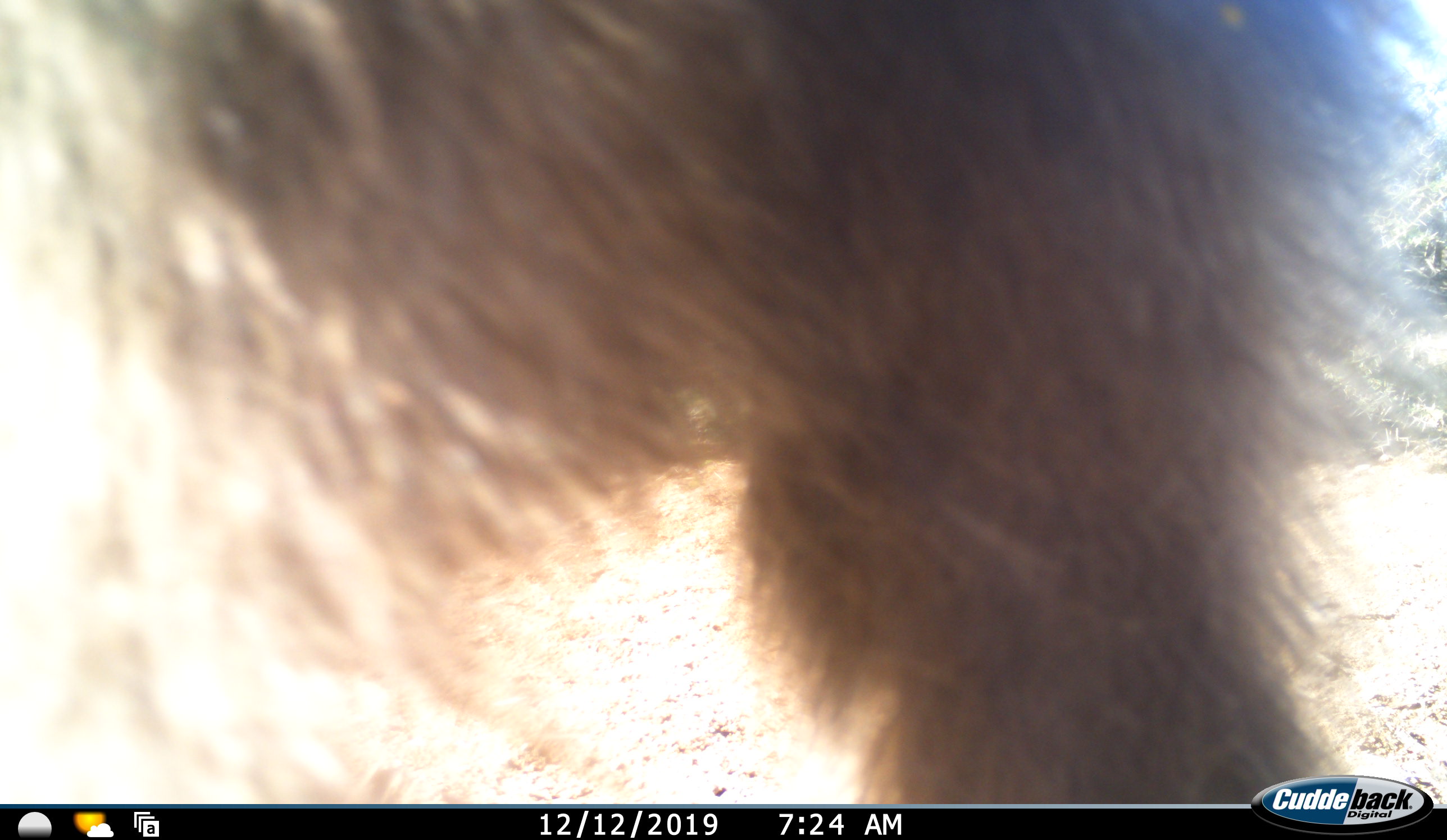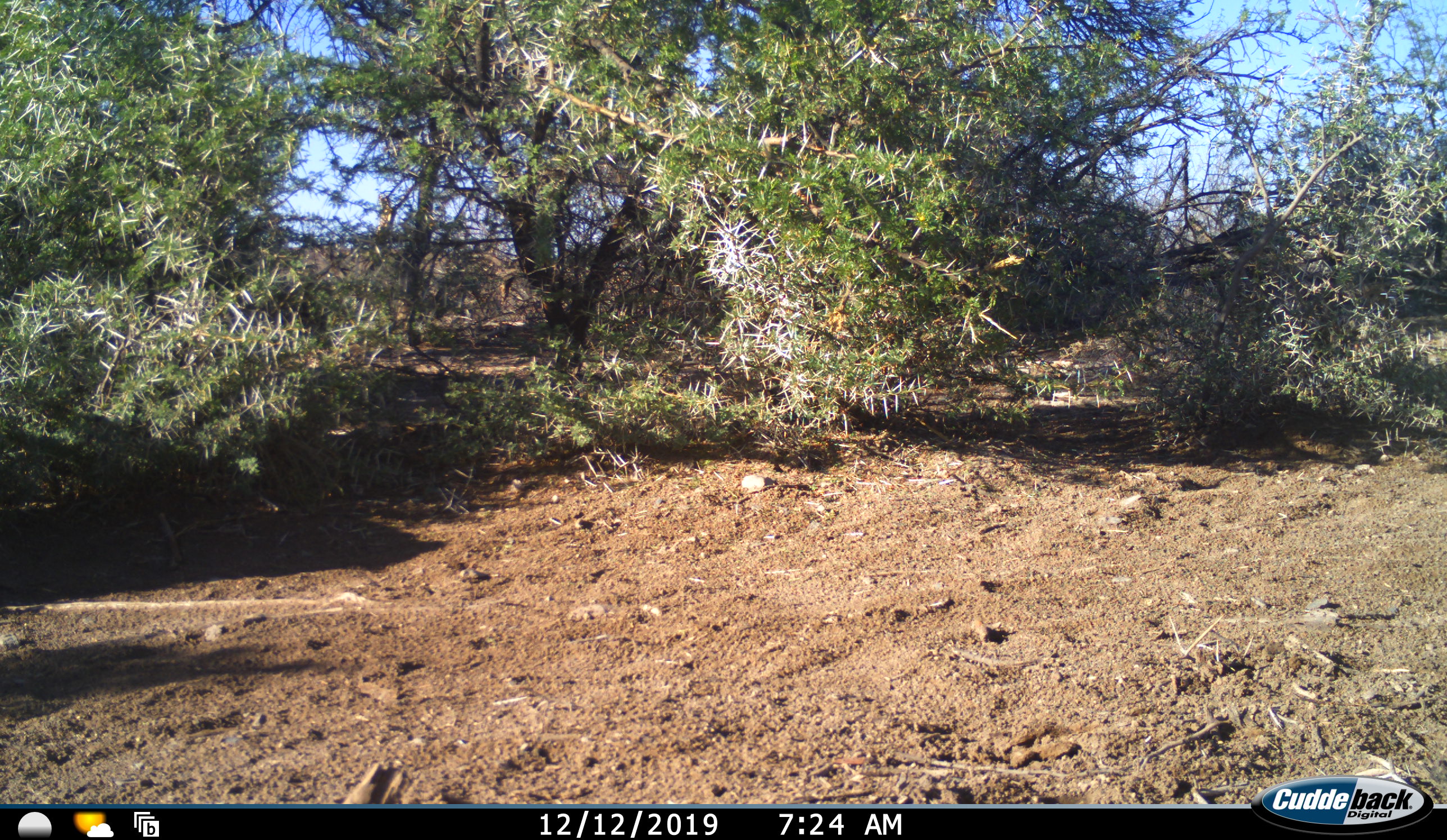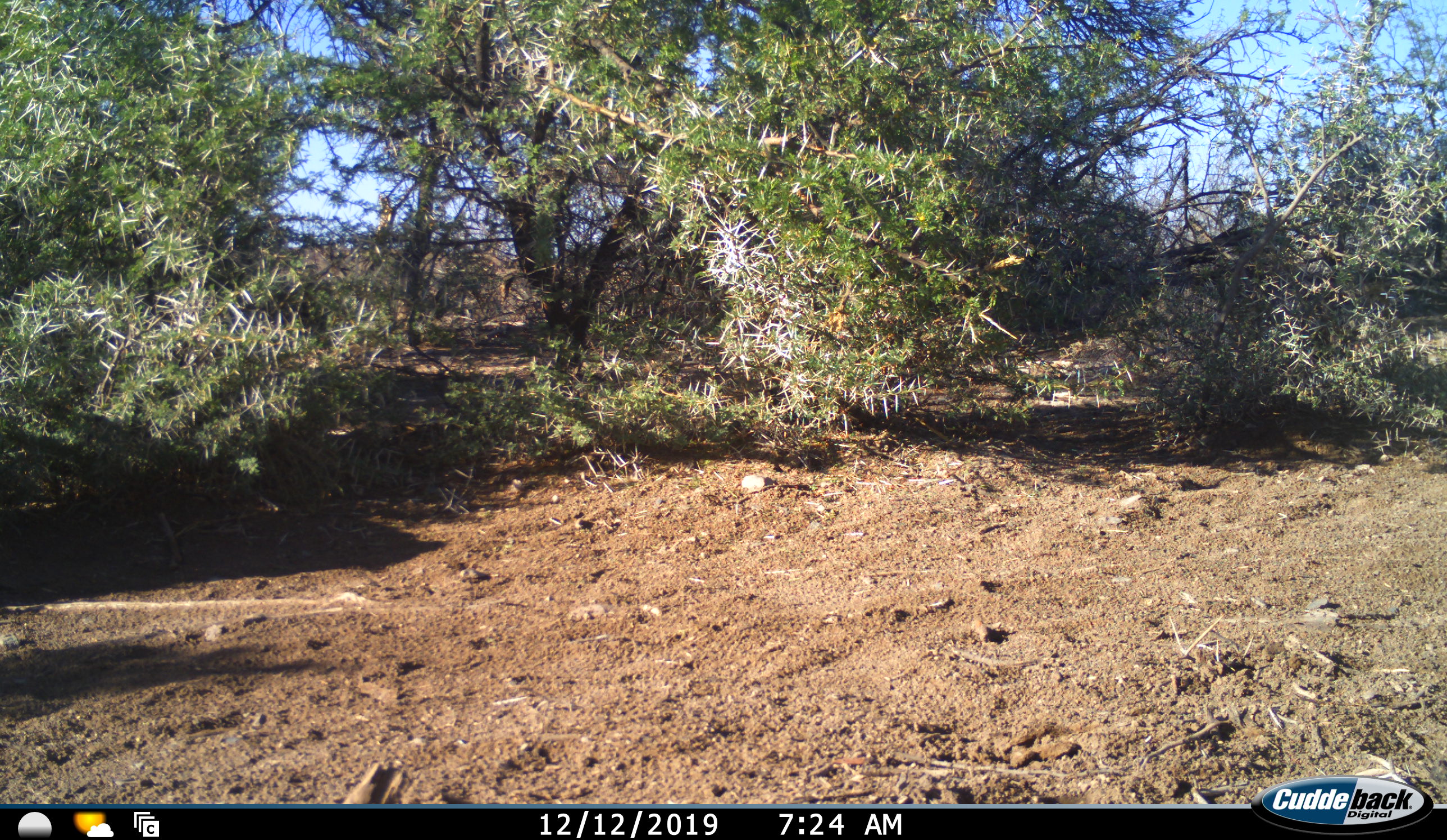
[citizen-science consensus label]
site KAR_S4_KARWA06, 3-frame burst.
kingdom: Animalia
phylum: Chordata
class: Mammalia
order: Primates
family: Cercopithecidae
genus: Papio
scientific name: Papio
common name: baboon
Baboon (Papio), count 1. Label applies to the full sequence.